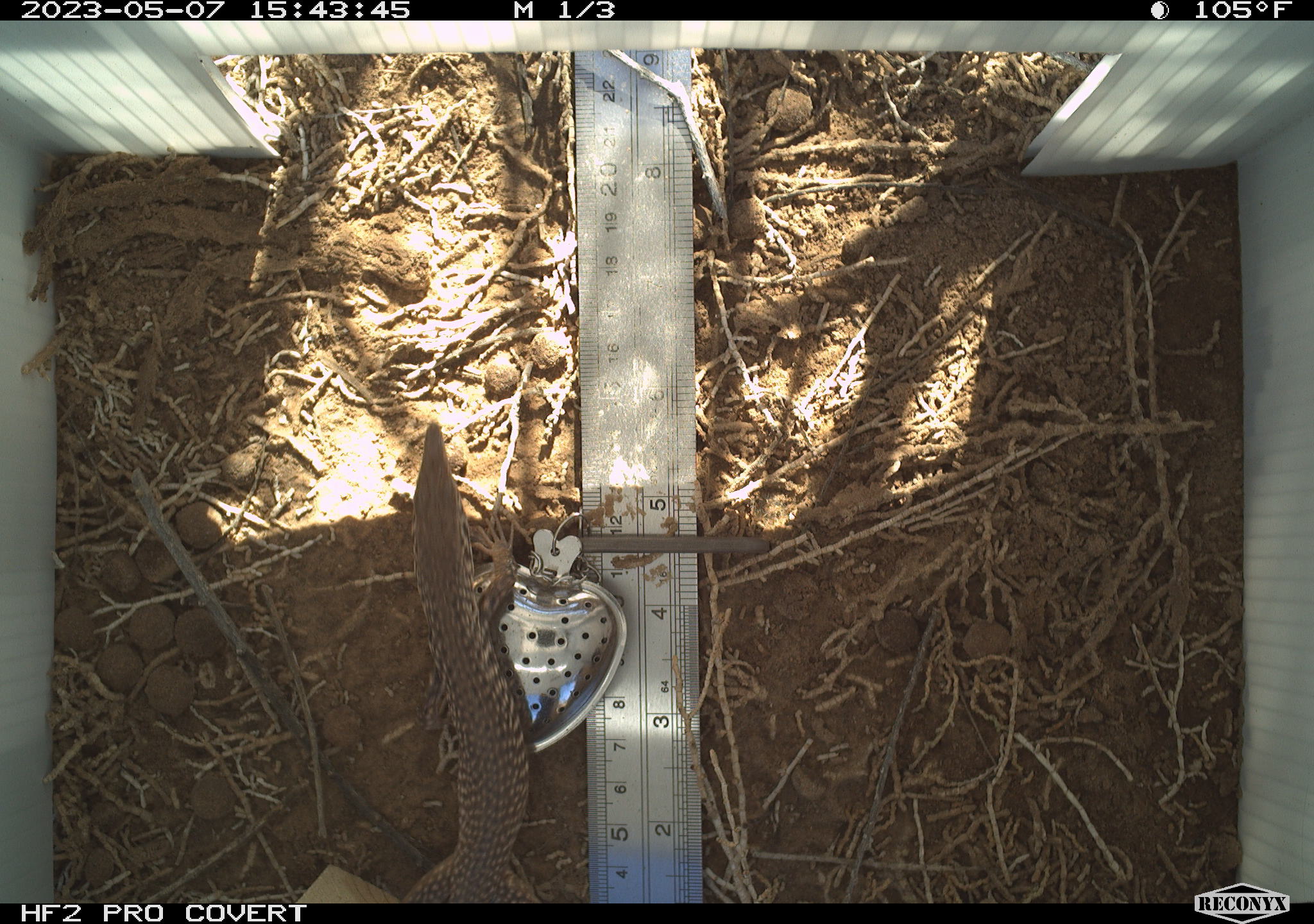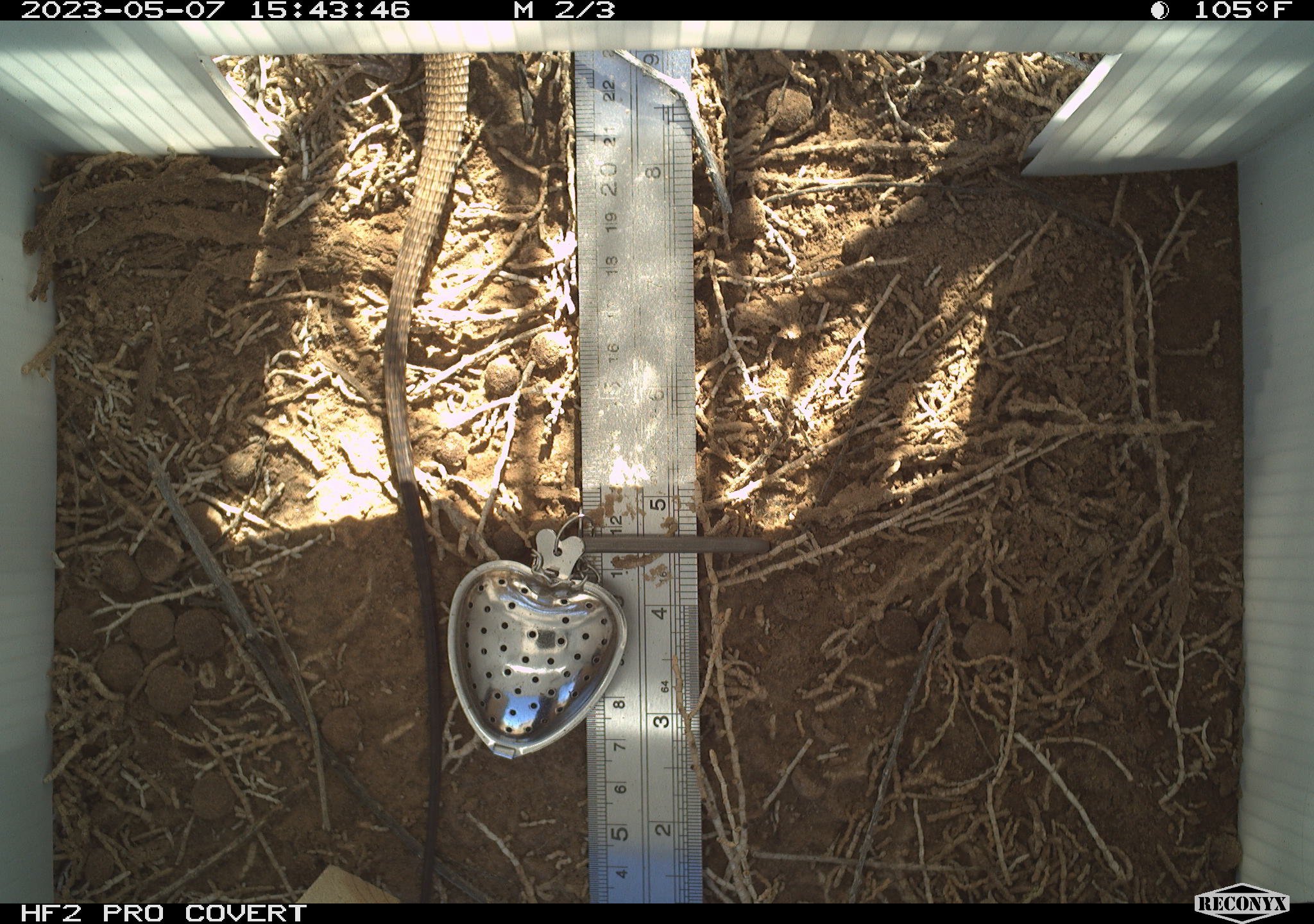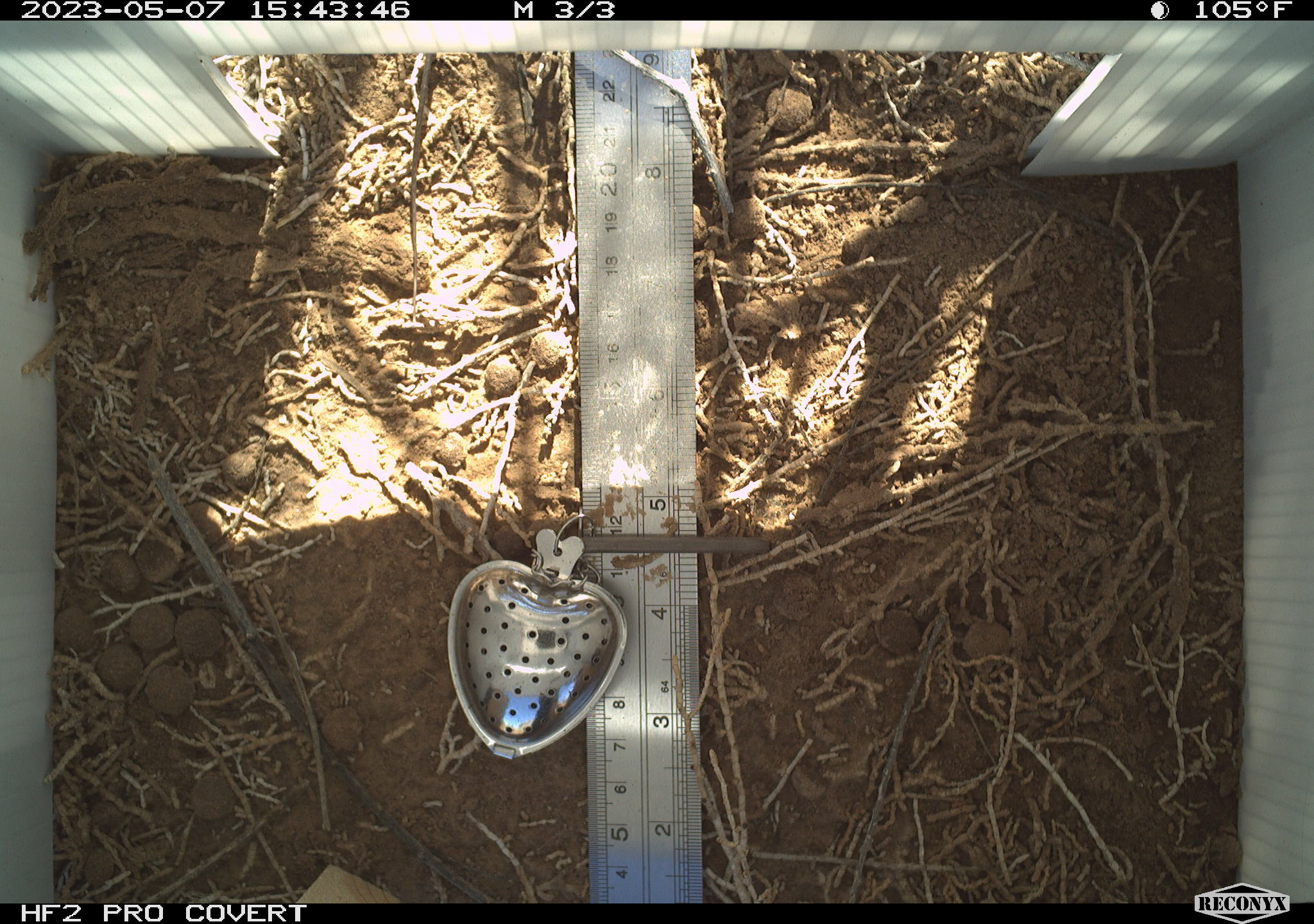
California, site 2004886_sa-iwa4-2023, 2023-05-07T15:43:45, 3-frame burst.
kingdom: Animalia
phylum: Chordata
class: Reptilia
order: Squamata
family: Teiidae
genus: Aspidoscelis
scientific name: Aspidoscelis tigris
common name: western whiptail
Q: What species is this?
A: Western whiptail (Aspidoscelis tigris).